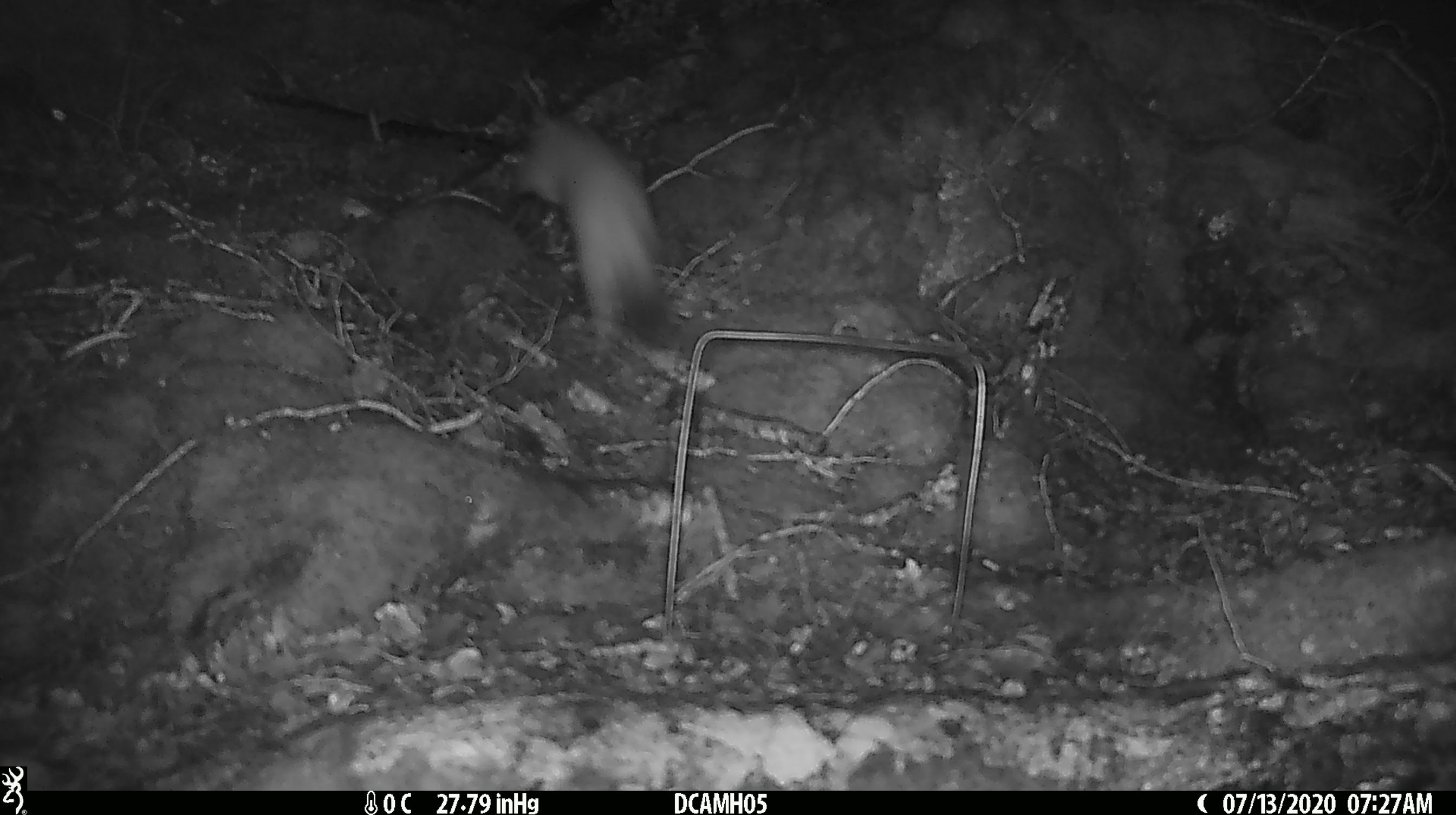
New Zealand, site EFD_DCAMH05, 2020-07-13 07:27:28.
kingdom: Animalia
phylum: Chordata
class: Mammalia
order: Carnivora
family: Mustelidae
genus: Mustela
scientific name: Mustela erminea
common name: stoat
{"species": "stoat (Mustela erminea)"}